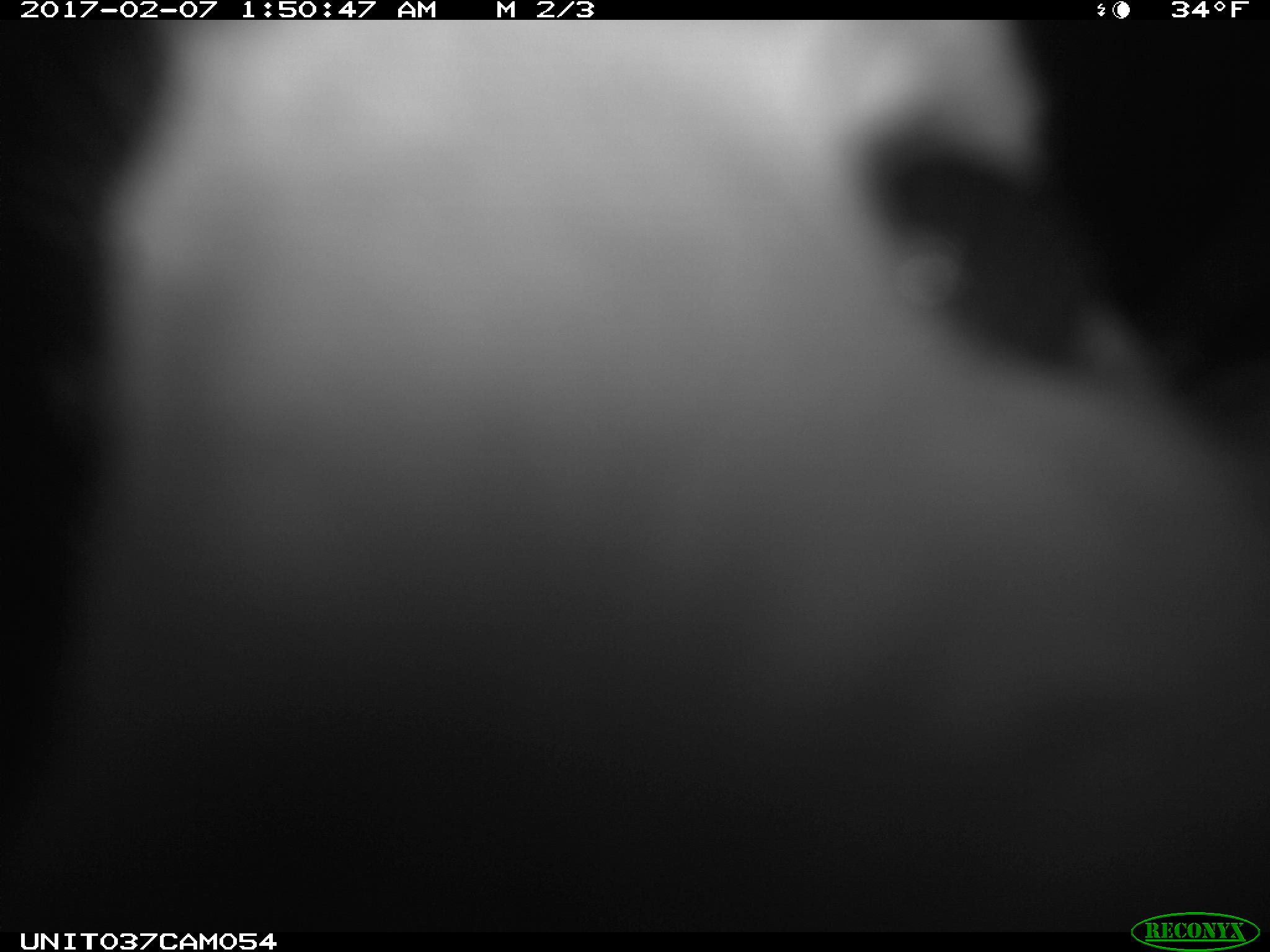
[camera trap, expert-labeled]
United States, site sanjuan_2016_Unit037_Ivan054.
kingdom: Animalia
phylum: Chordata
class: Mammalia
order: Lagomorpha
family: Leporidae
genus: Lepus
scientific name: Lepus americanus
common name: snowshoe hare